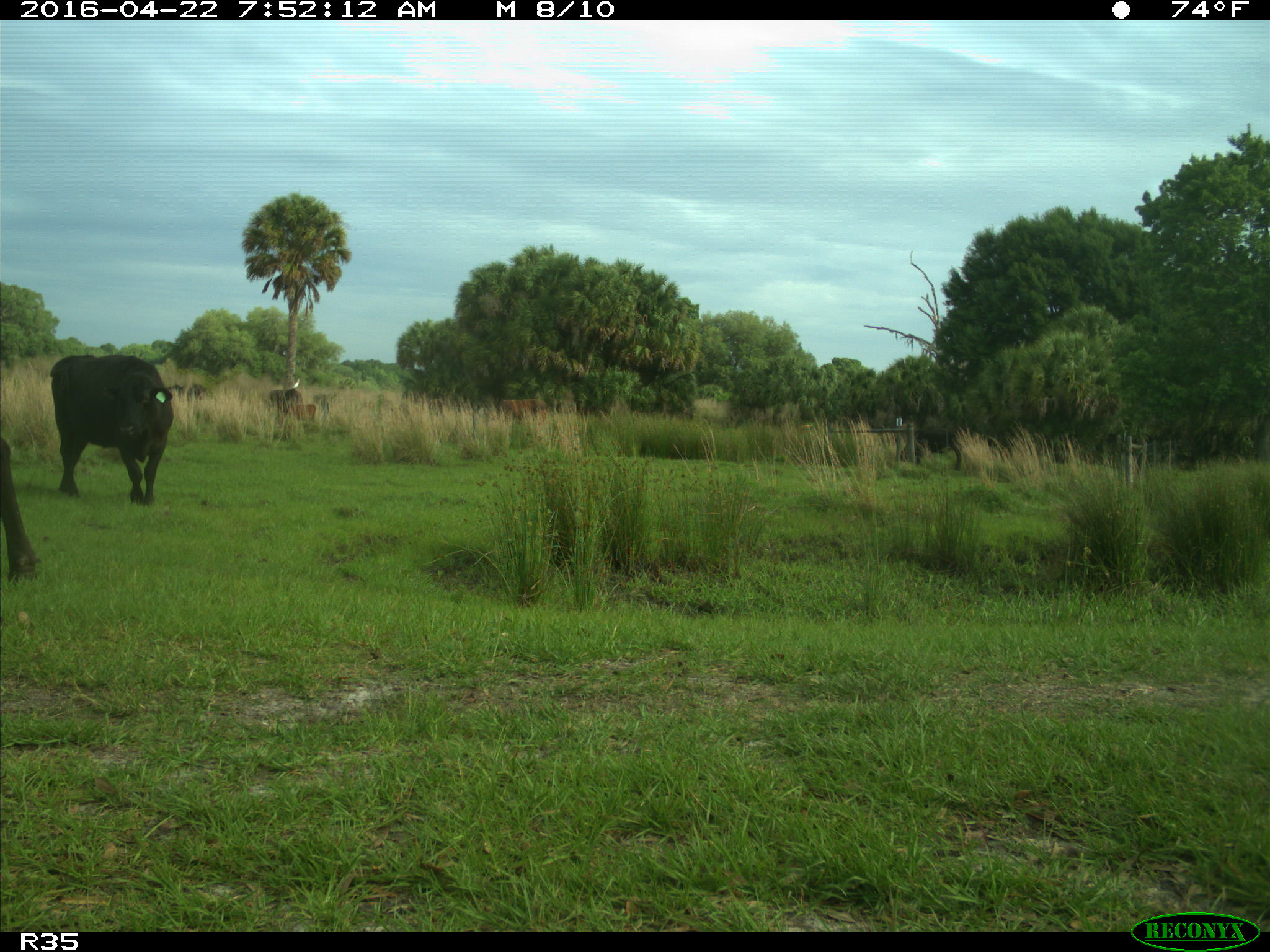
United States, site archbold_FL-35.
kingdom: Animalia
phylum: Chordata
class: Mammalia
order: Artiodactyla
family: Bovidae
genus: Bos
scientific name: Bos taurus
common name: domestic cow